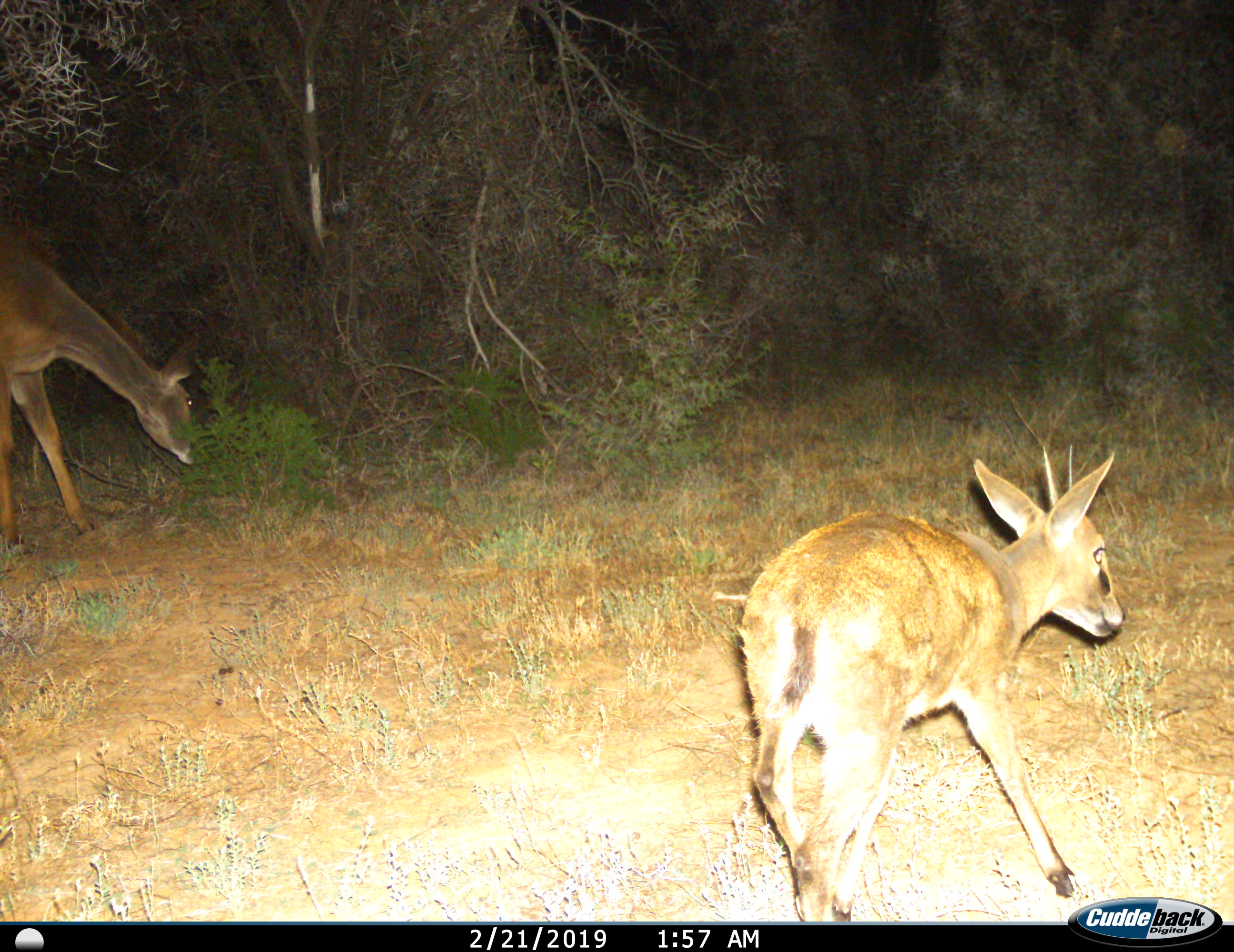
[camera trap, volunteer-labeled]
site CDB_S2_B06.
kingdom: Animalia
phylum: Chordata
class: Mammalia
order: Artiodactyla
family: Bovidae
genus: Tragelaphus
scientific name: Tragelaphus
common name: kudu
Kudu (Tragelaphus), count 1. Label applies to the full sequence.